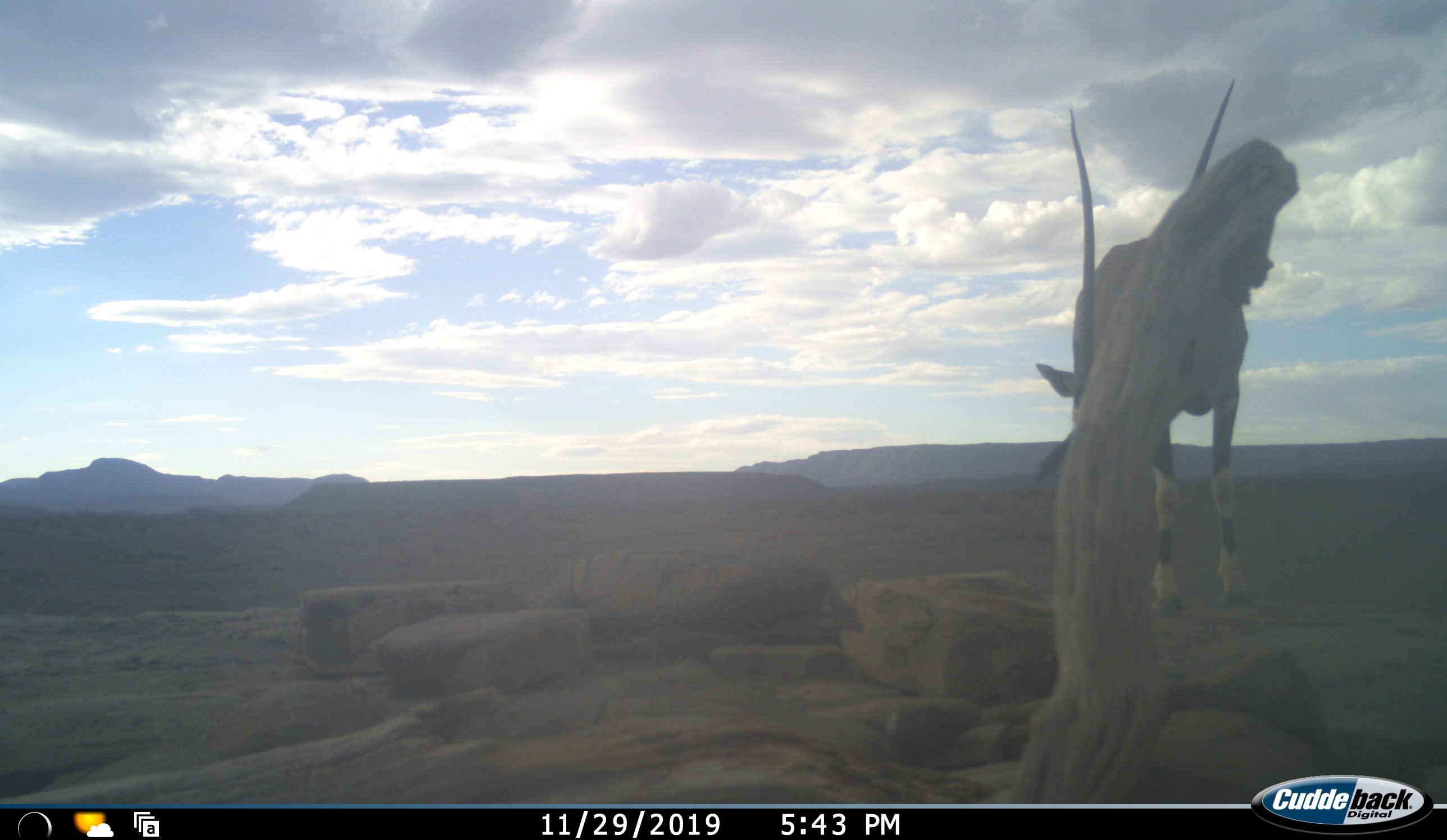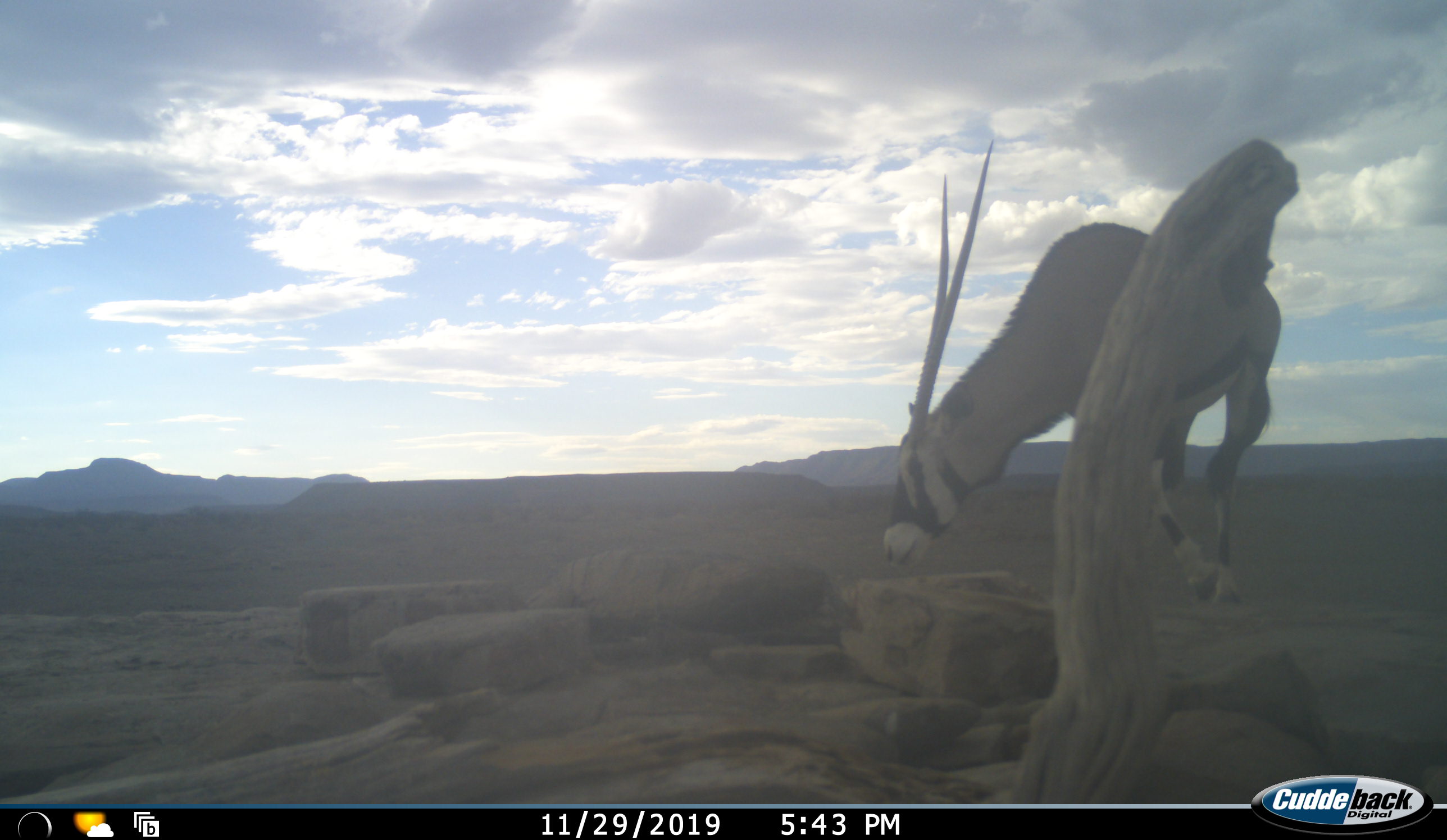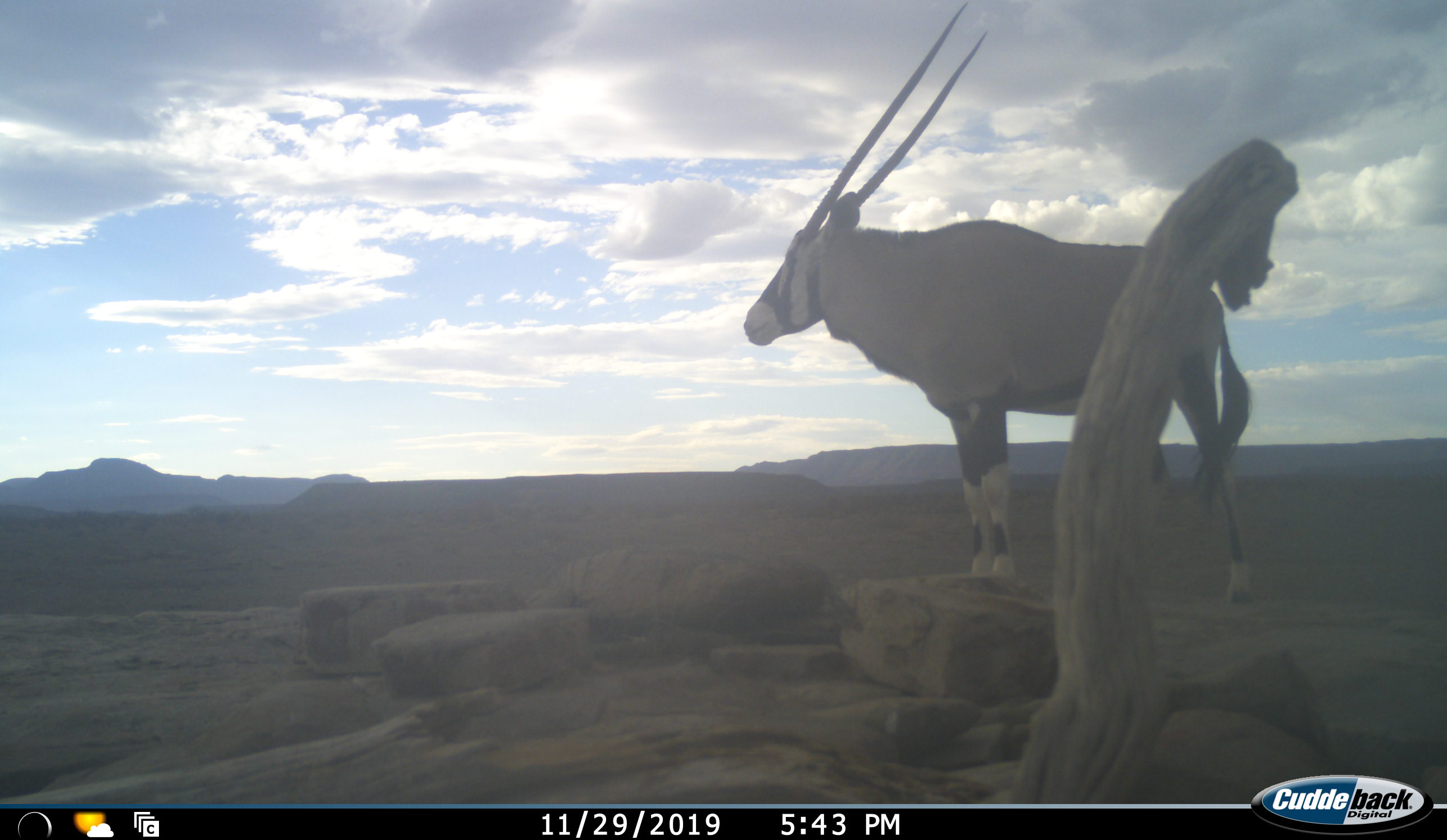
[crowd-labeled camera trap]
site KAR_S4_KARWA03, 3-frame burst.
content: unidentified animal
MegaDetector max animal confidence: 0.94